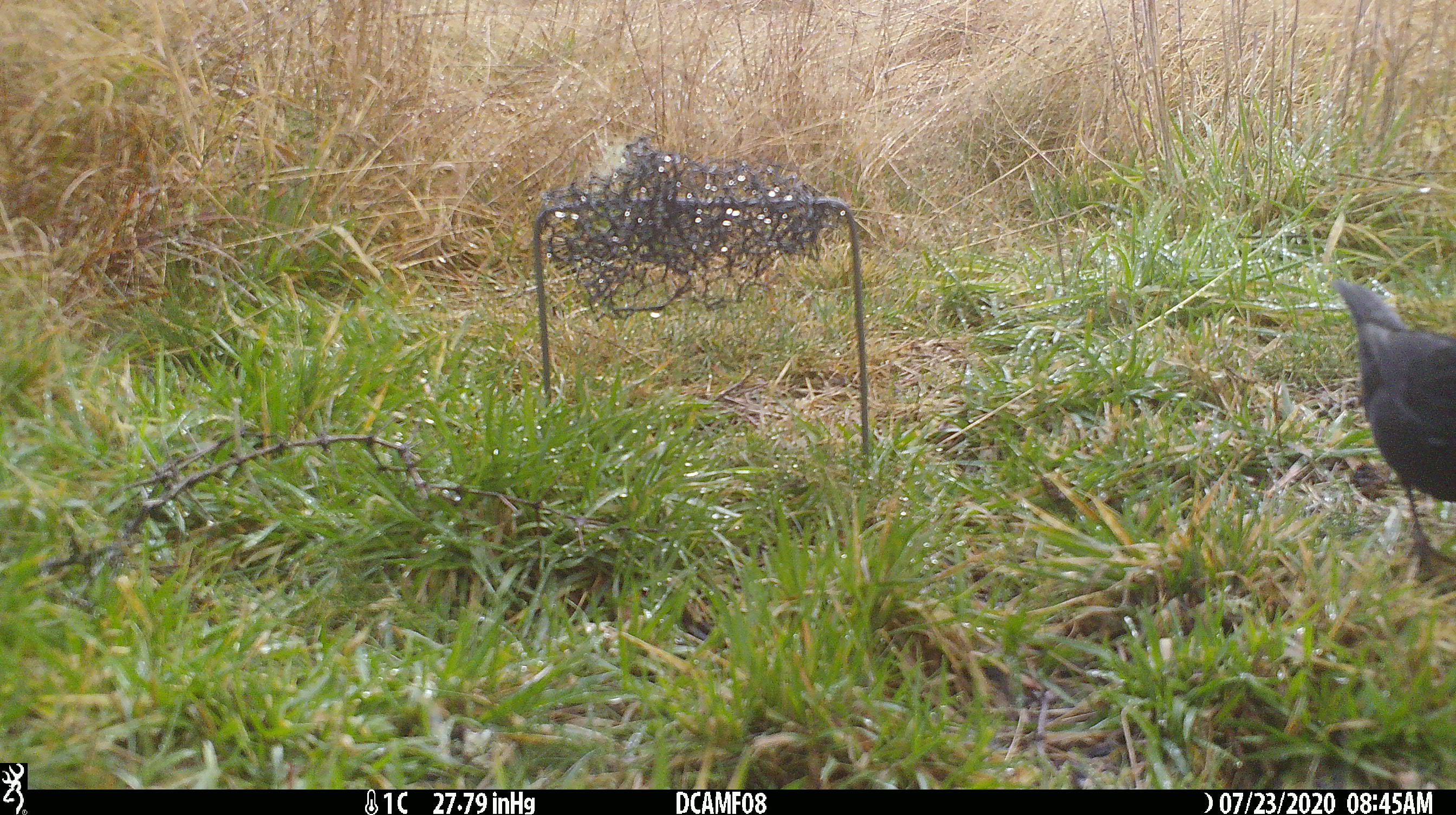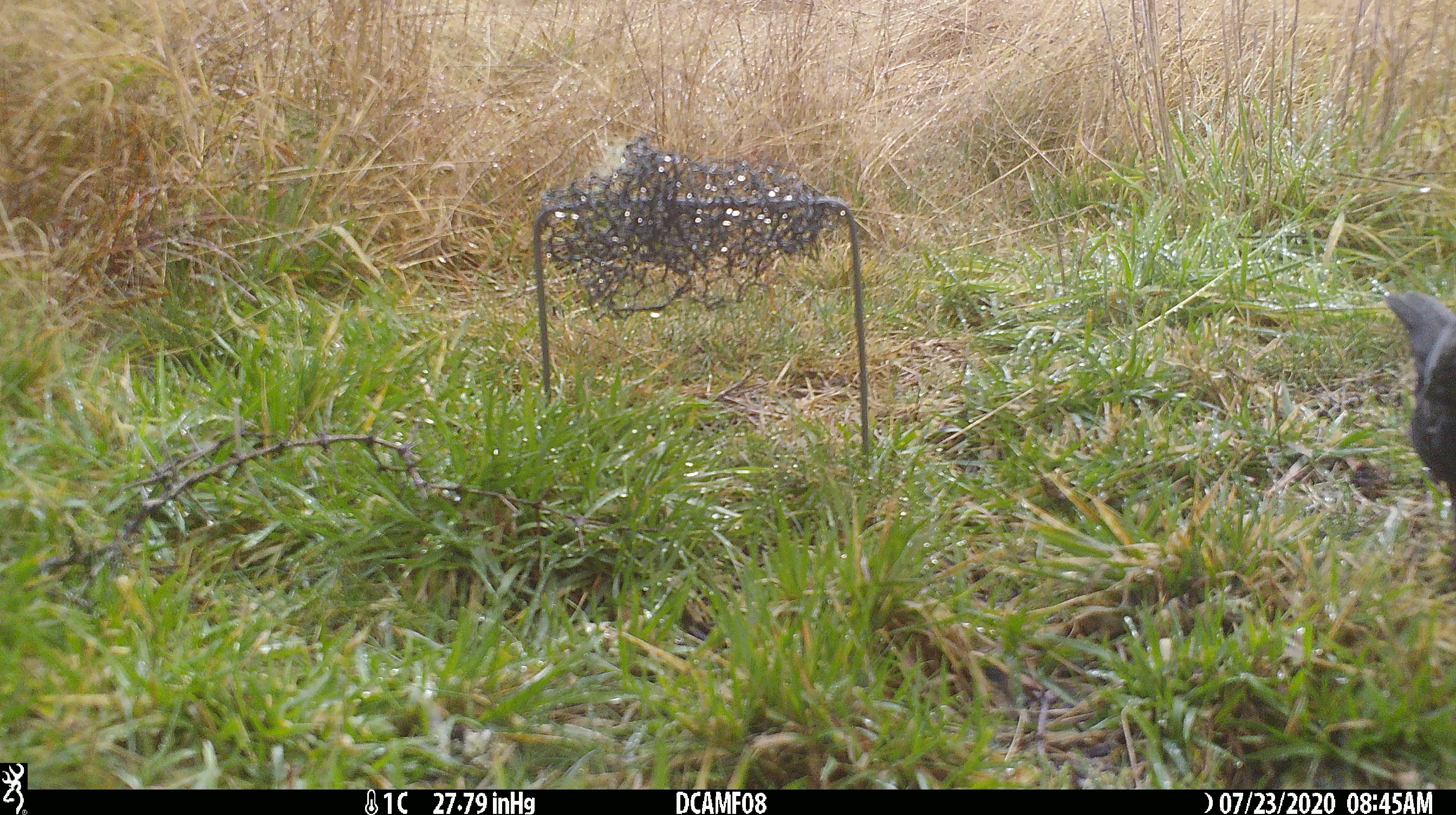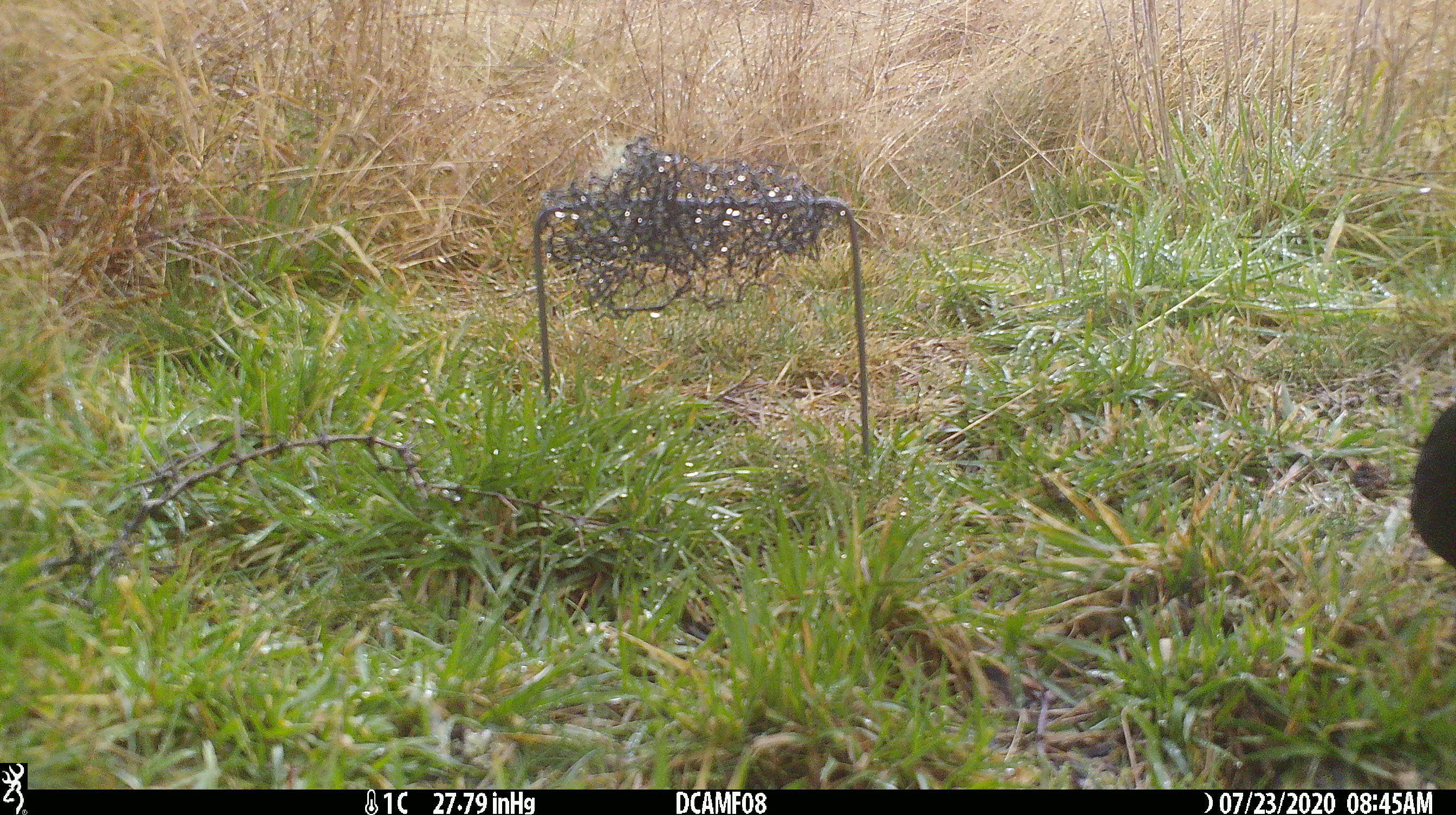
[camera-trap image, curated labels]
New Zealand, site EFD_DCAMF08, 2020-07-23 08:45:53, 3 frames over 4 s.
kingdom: Animalia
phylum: Chordata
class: Aves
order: Passeriformes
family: Turdidae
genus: Turdus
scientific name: Turdus merula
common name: eurasian blackbird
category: blackbird